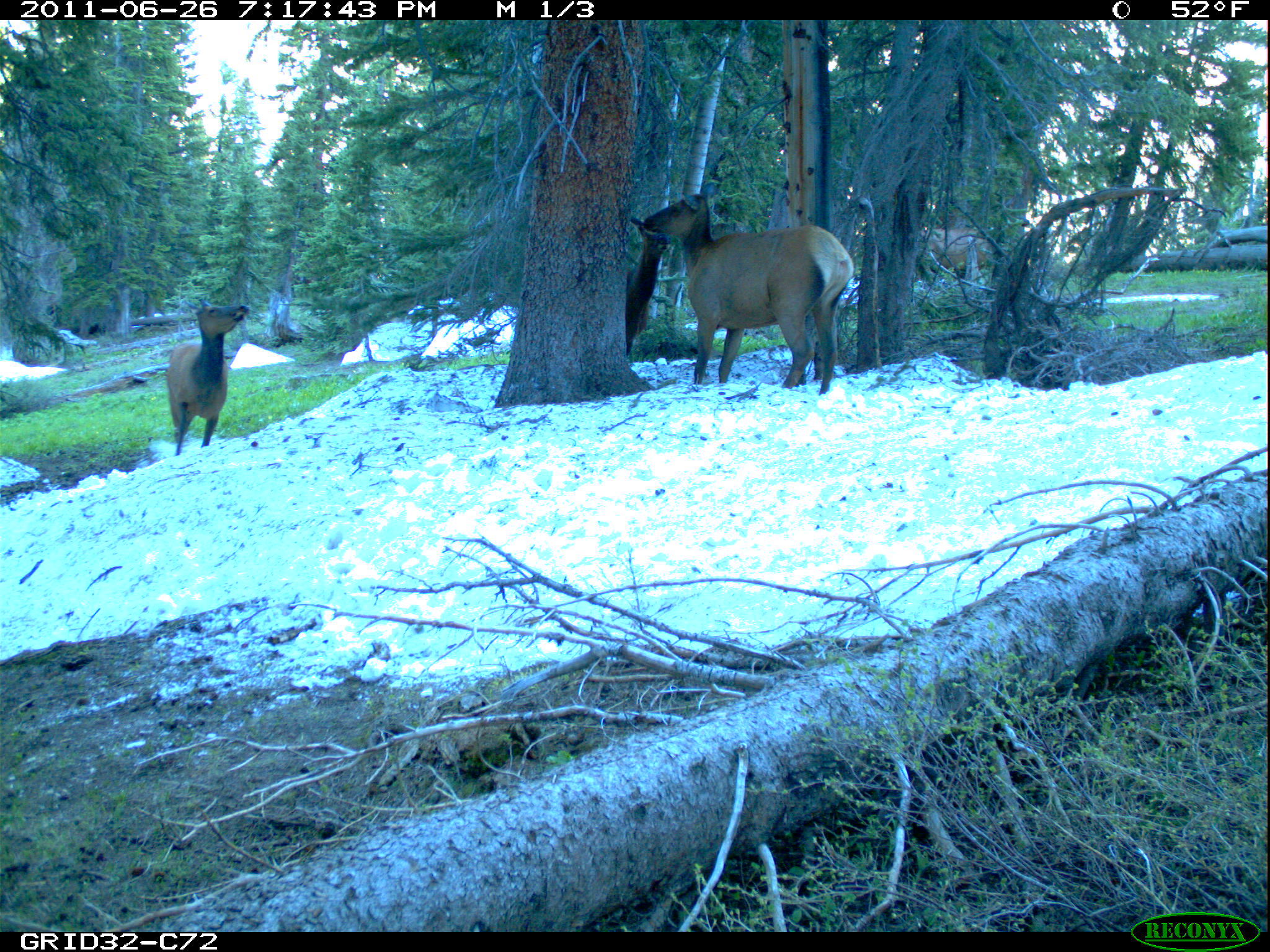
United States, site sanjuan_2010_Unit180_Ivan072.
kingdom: Animalia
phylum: Chordata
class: Mammalia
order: Artiodactyla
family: Cervidae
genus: Cervus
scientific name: Cervus elaphus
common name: red deer